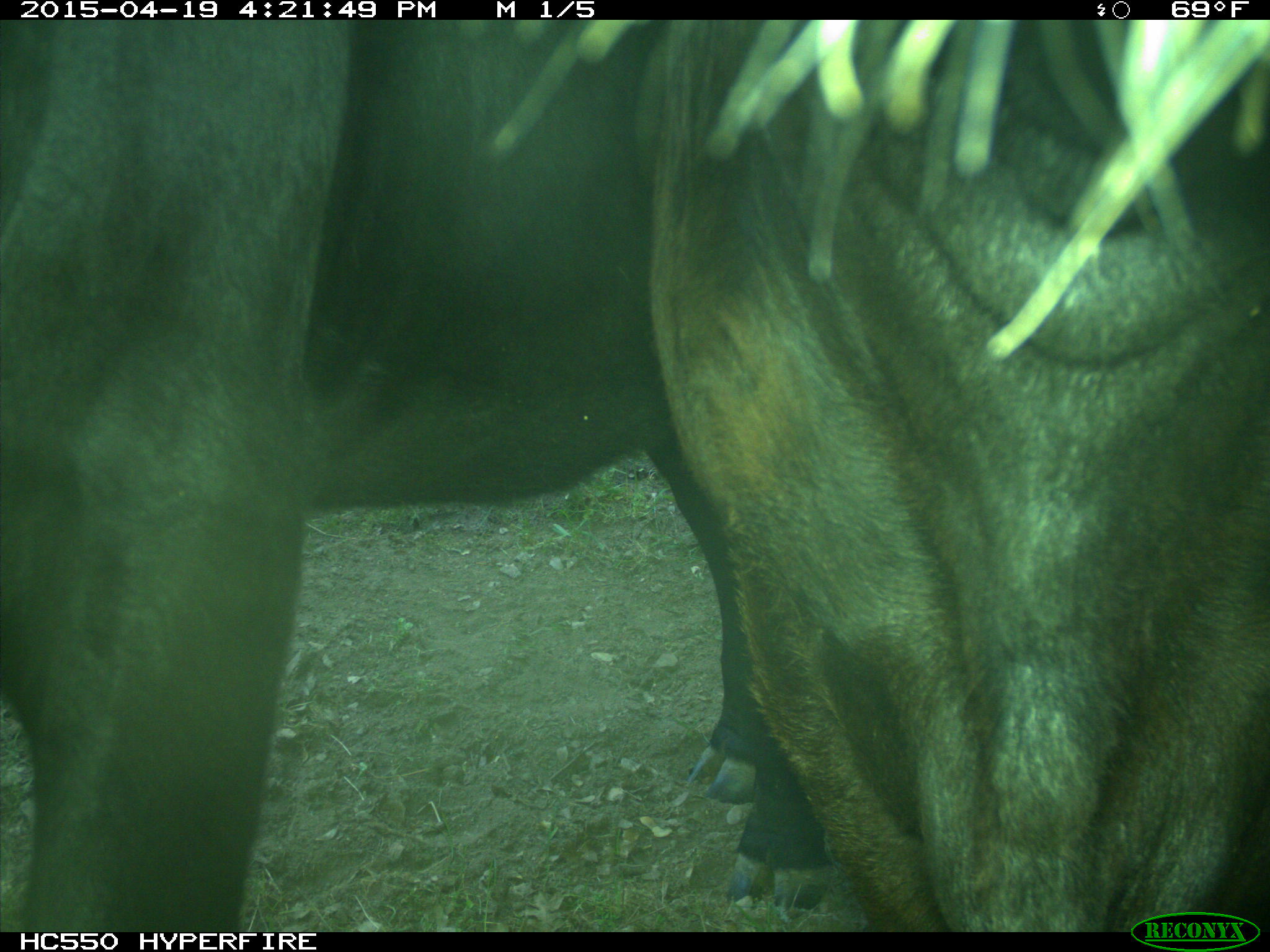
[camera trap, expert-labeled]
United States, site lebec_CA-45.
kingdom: Animalia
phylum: Chordata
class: Mammalia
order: Artiodactyla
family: Bovidae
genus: Bos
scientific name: Bos taurus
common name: domestic cow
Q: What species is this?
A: Bos taurus (domestic cow).